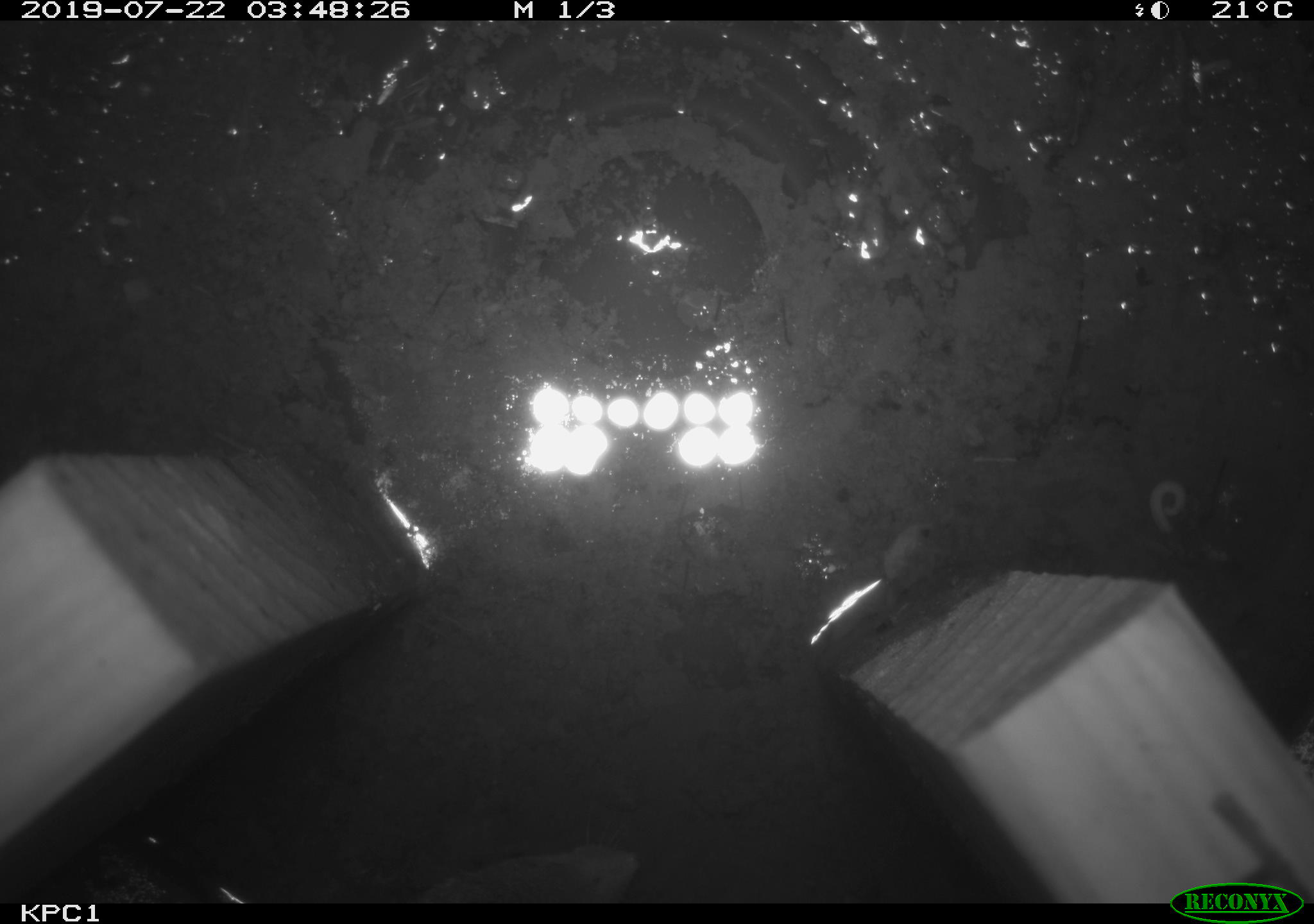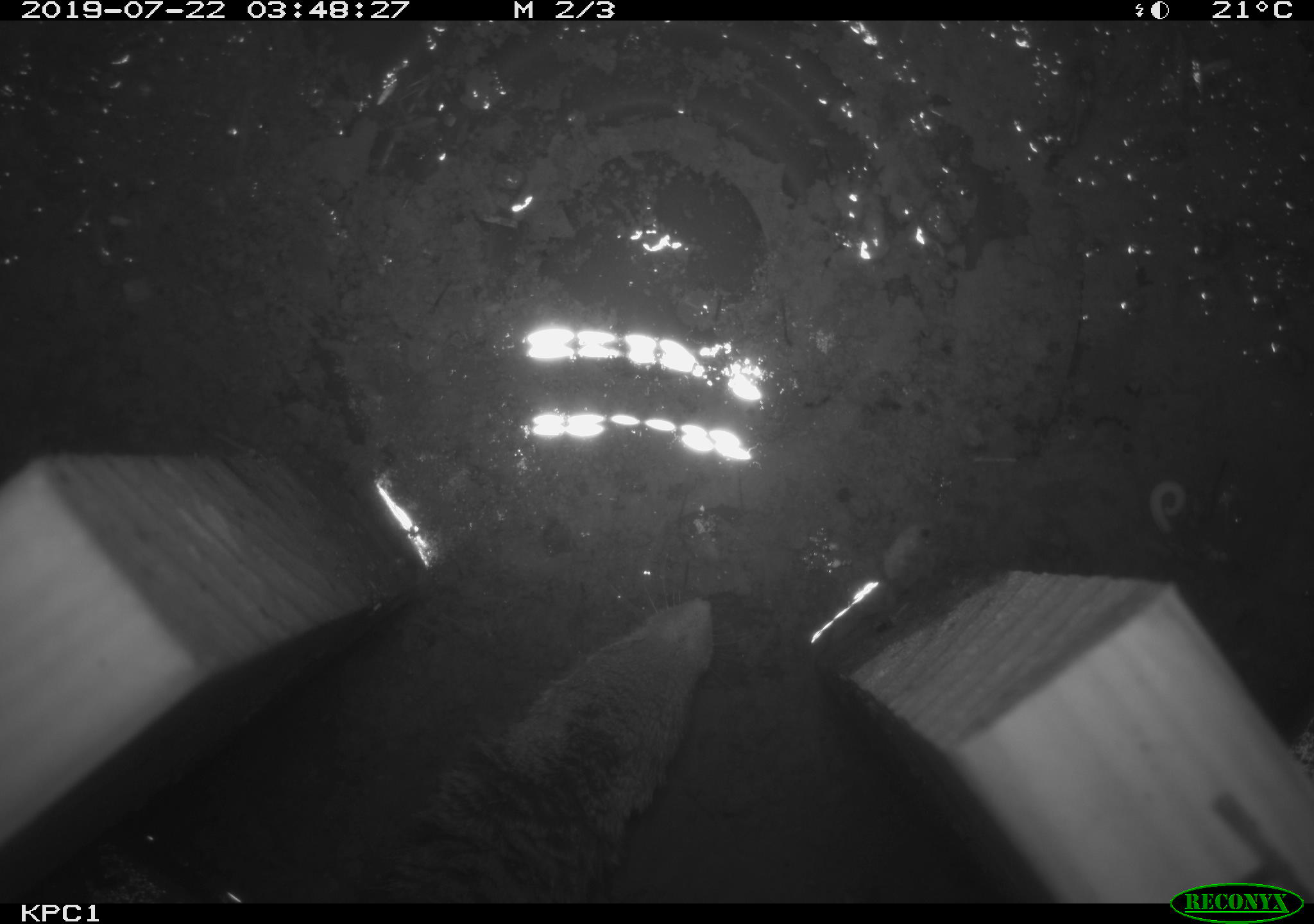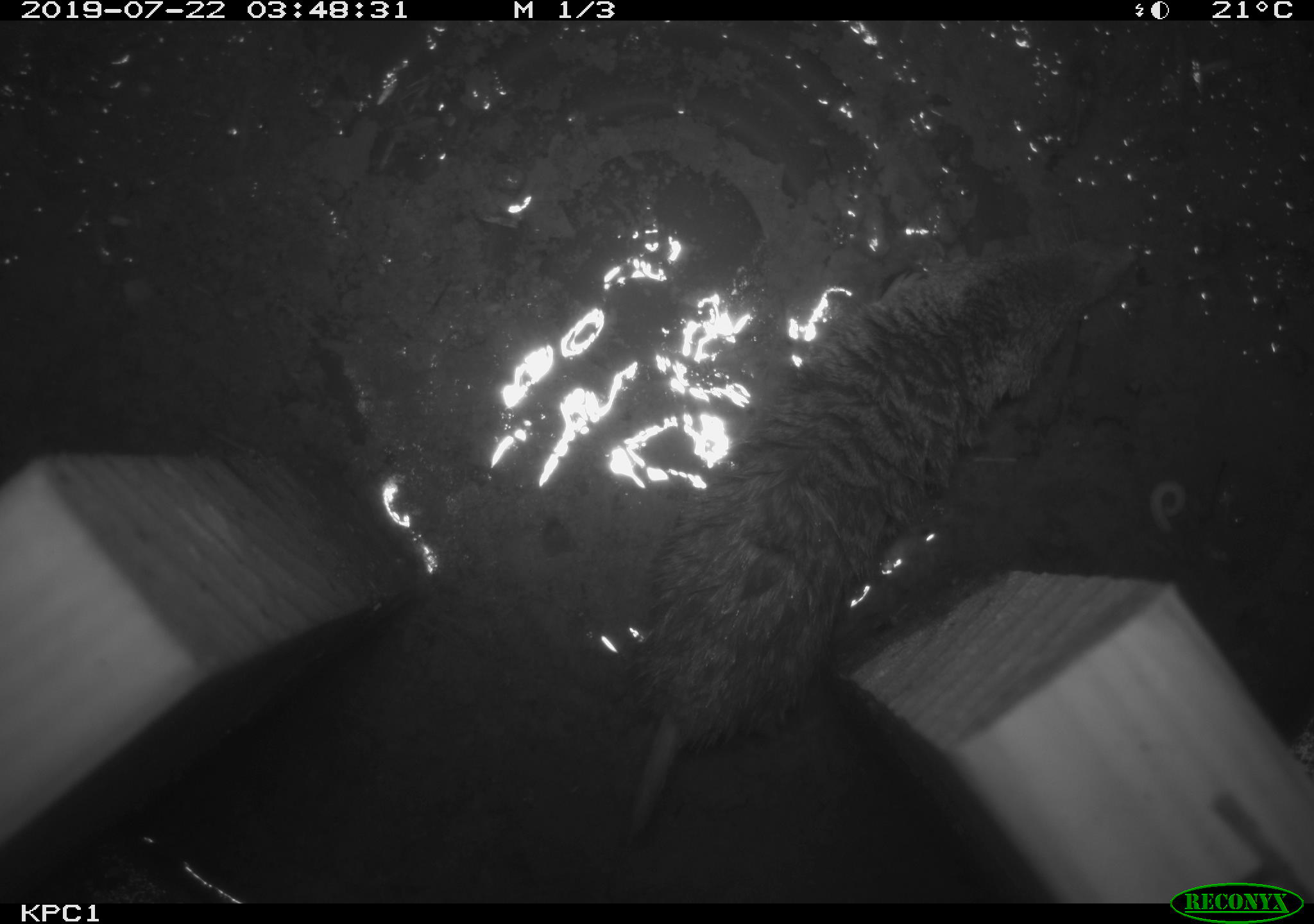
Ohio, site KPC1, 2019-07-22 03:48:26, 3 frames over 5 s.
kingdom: Animalia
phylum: Chordata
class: Mammalia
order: Eulipotyphla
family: Soricidae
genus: Blarina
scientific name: Blarina brevicauda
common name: northern short-tailed shrew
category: n. short-tailed shrew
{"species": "n. short-tailed shrew (northern short-tailed shrew) (Blarina brevicauda)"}